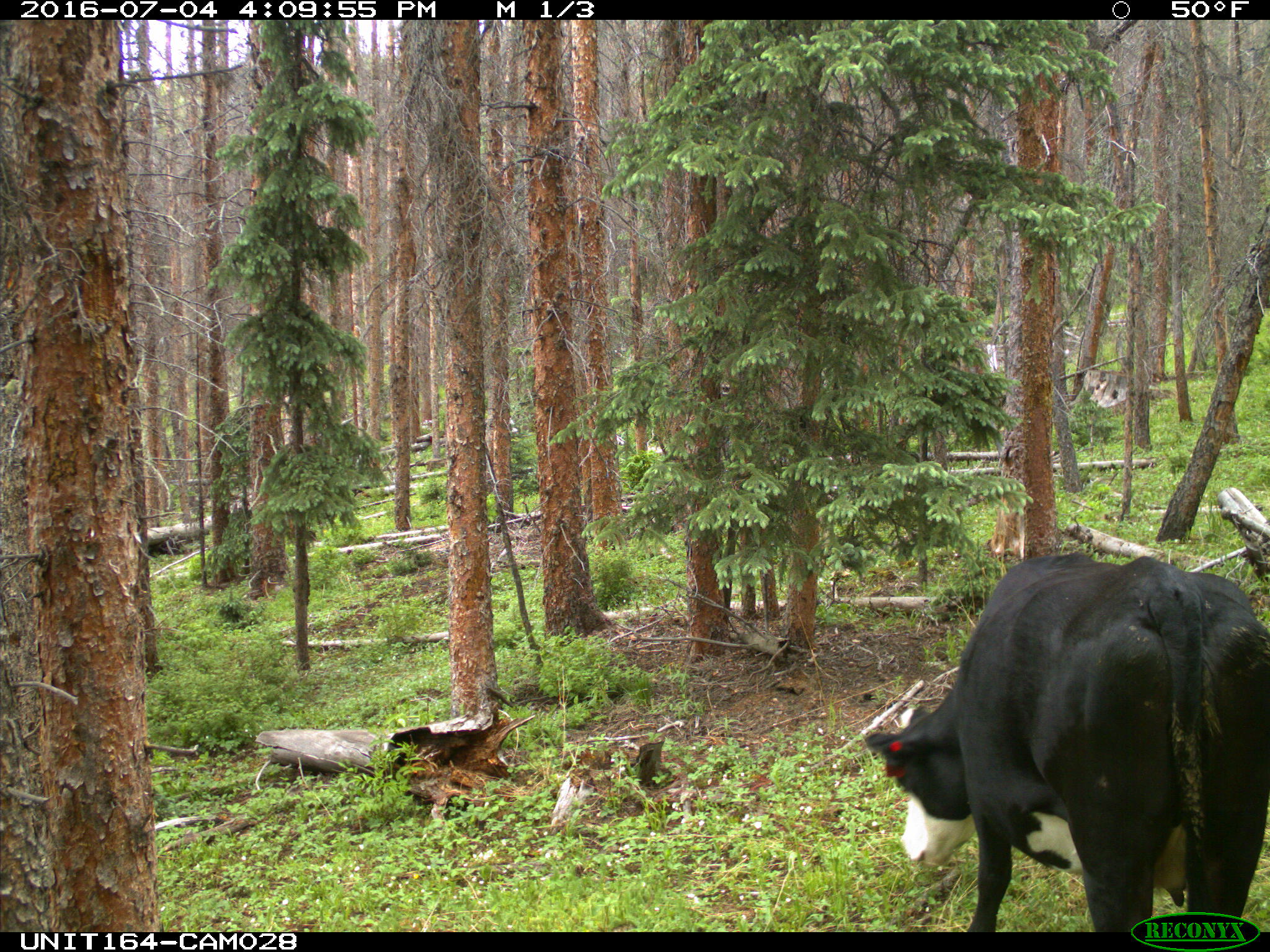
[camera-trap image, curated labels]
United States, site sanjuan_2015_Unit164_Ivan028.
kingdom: Animalia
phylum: Chordata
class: Mammalia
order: Artiodactyla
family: Bovidae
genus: Bos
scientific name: Bos taurus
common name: domestic cow